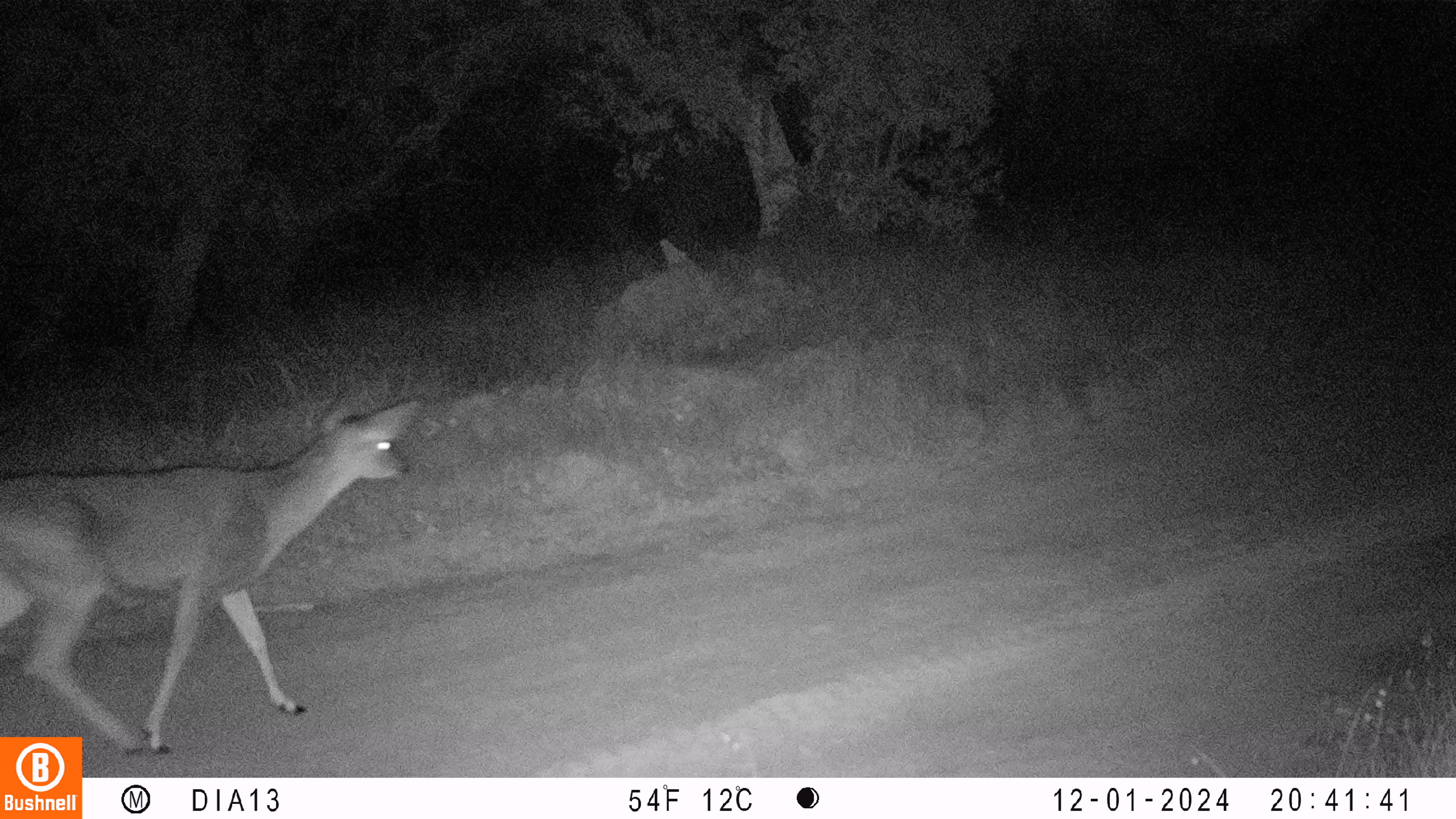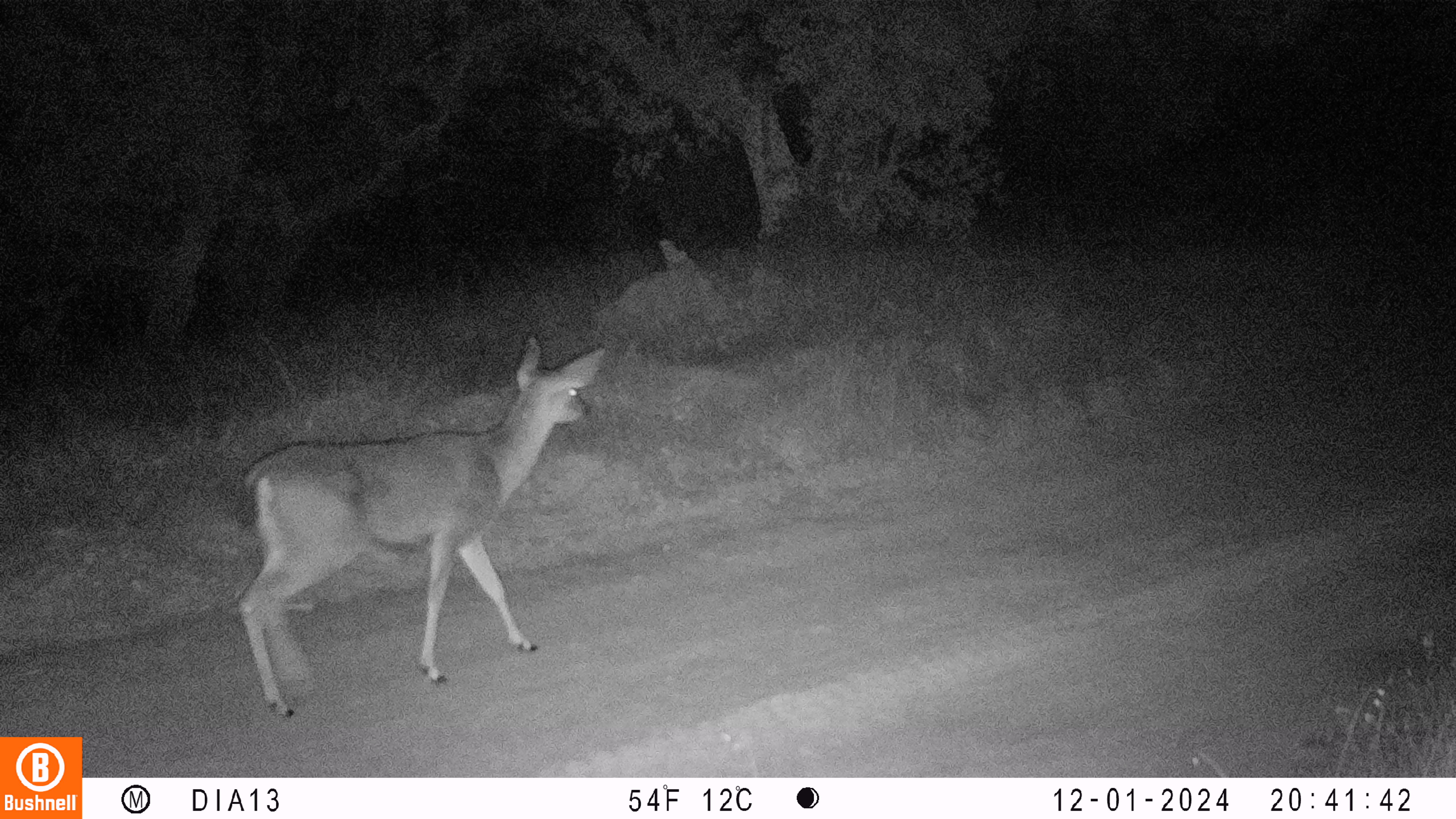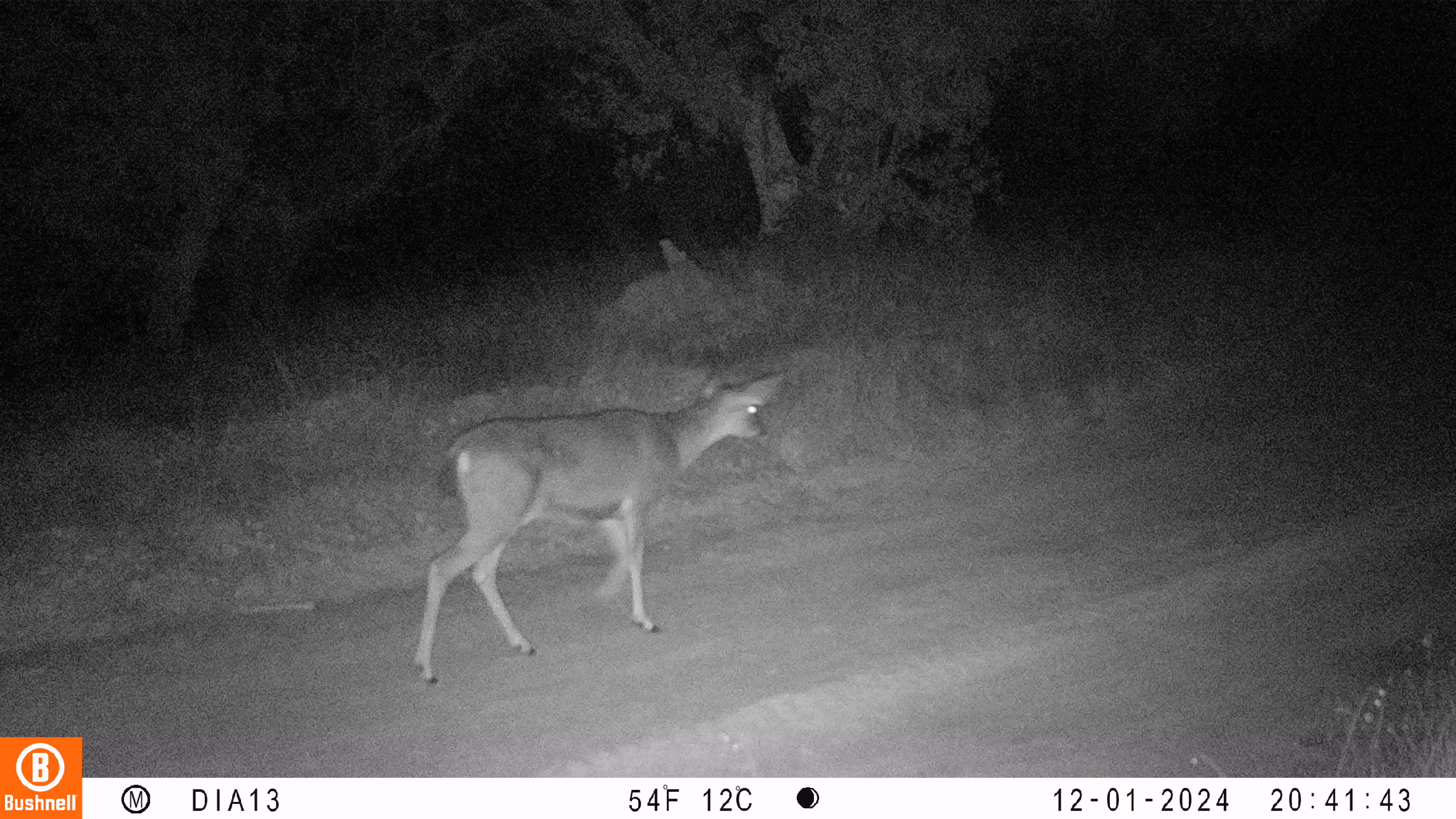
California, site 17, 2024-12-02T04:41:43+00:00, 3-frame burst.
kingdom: Animalia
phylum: Chordata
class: Mammalia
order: Artiodactyla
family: Cervidae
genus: Odocoileus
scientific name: Odocoileus hemionus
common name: mule deer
Mule deer (Odocoileus hemionus).